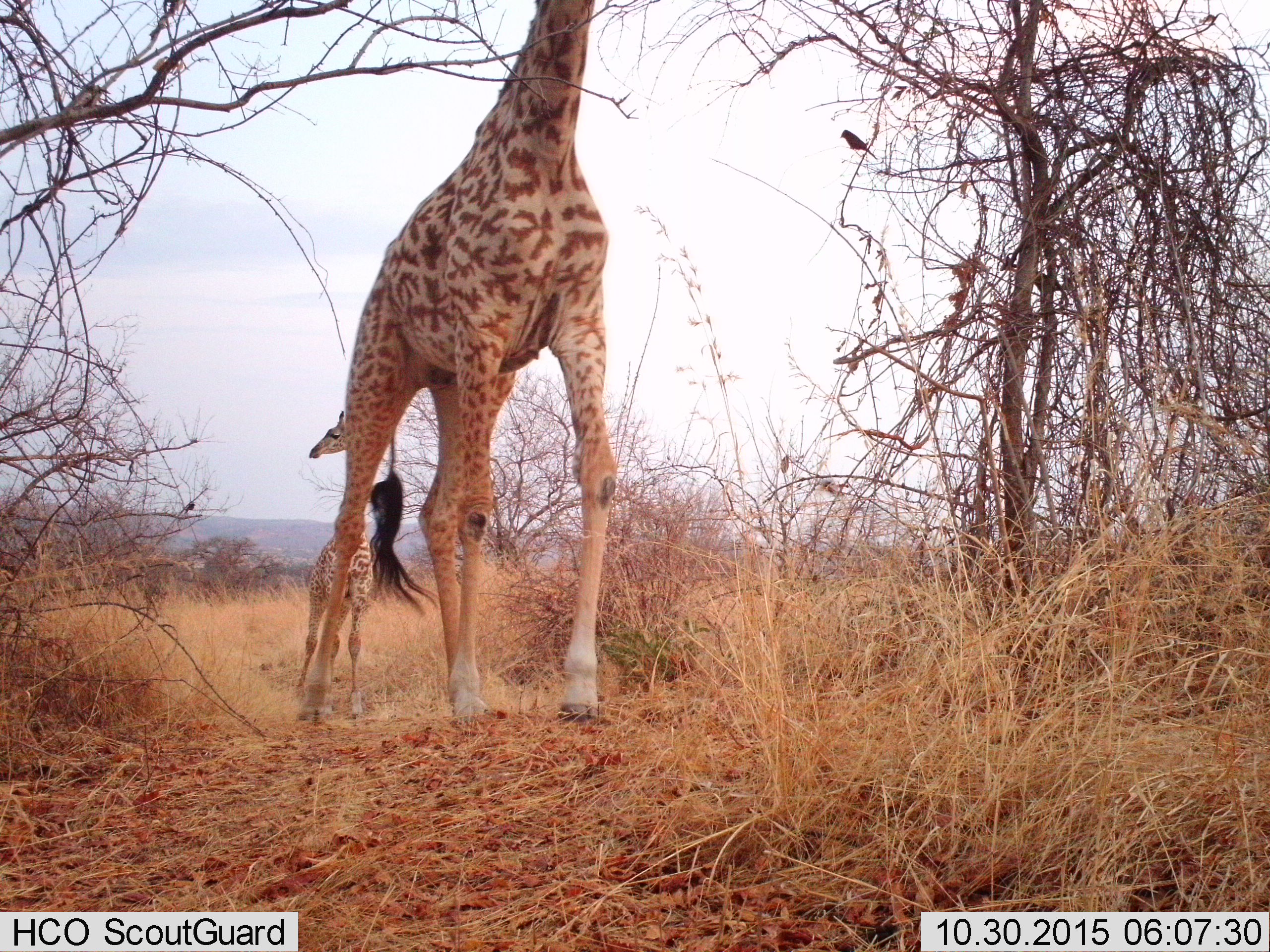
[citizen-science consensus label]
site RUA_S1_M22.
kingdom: Animalia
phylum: Chordata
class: Aves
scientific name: Aves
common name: bird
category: birdother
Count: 1.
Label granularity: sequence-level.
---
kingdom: Animalia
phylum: Chordata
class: Mammalia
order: Artiodactyla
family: Giraffidae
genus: Giraffa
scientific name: Giraffa camelopardalis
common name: giraffe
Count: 2.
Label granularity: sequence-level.